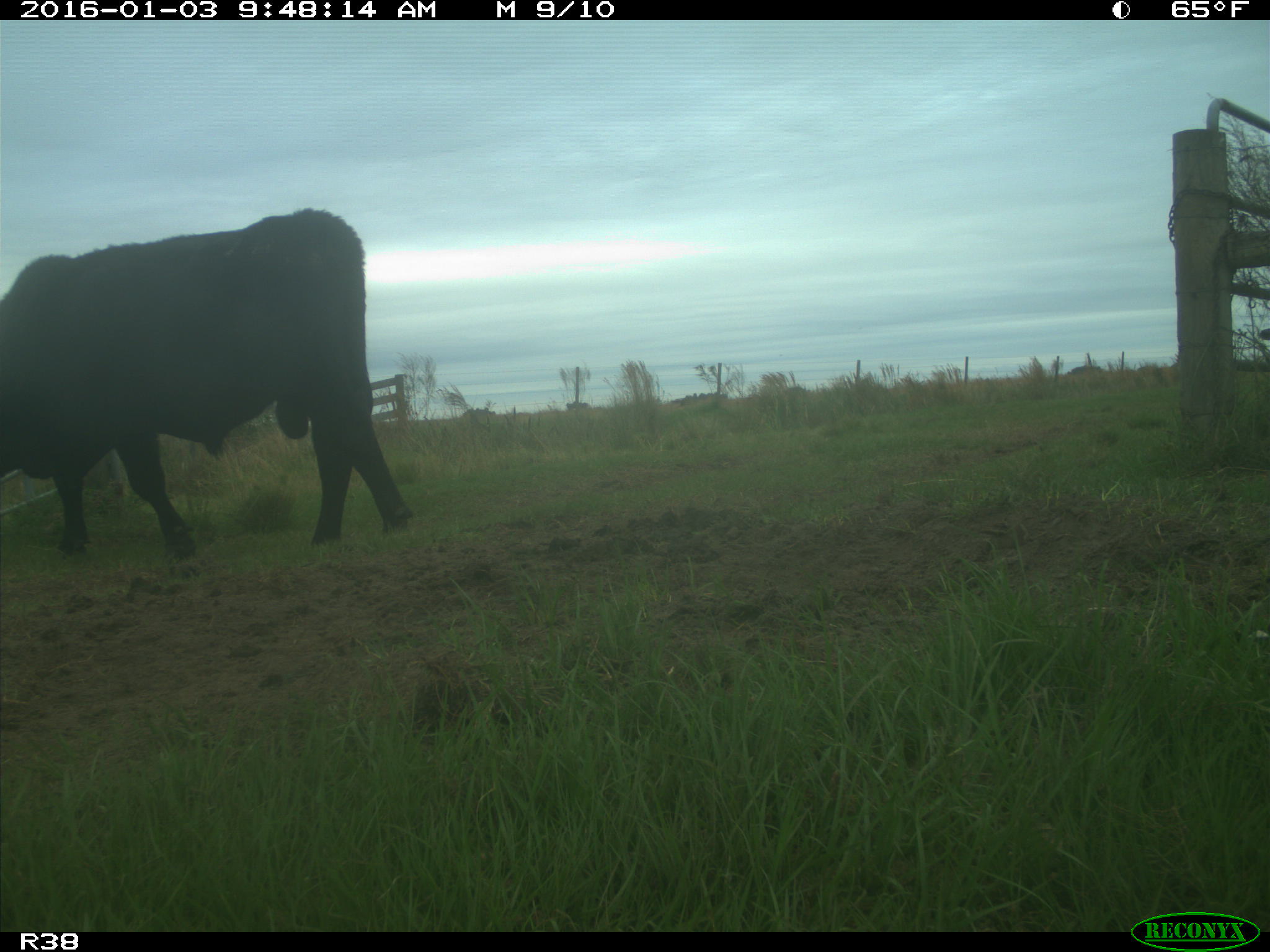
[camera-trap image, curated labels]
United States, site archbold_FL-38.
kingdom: Animalia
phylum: Chordata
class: Mammalia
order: Artiodactyla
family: Bovidae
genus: Bos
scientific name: Bos taurus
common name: domestic cow